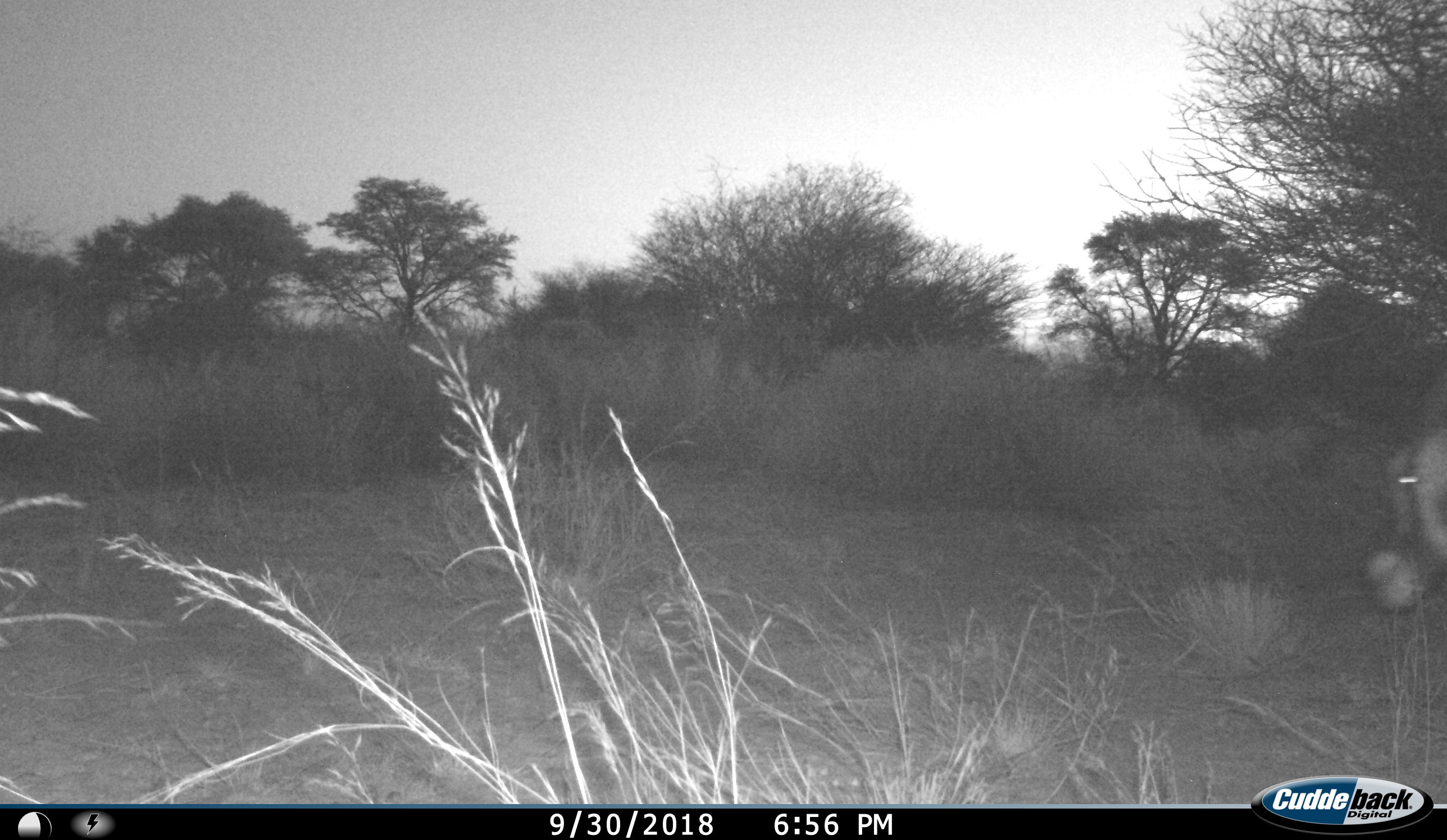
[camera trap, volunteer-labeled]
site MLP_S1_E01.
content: unidentified animal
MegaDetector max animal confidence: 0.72